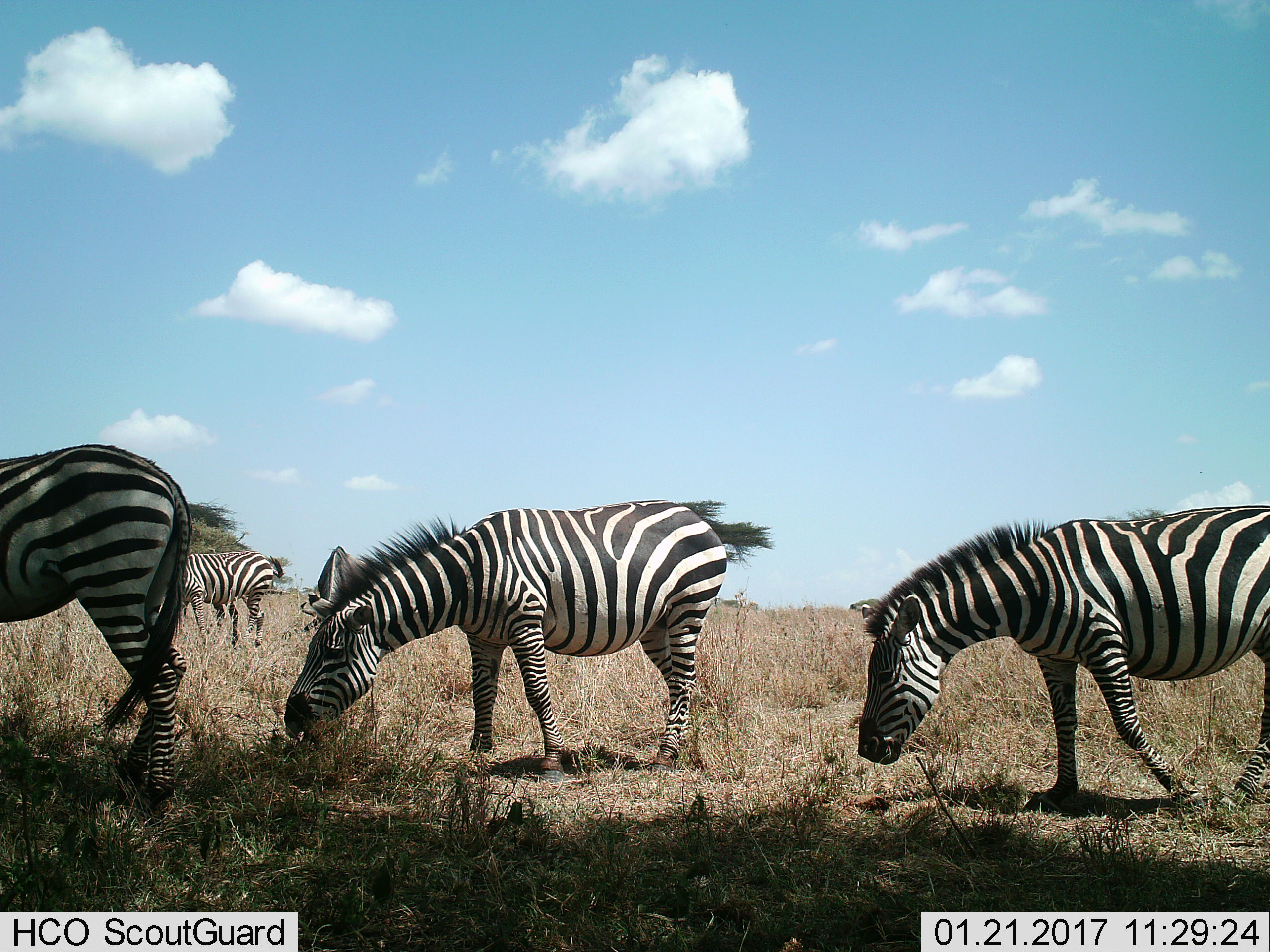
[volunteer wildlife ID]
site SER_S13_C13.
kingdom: Animalia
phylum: Chordata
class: Mammalia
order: Perissodactyla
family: Equidae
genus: Equus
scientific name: Equus quagga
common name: plains zebra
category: zebraplains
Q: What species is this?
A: Zebraplains (plains zebra) (Equus quagga).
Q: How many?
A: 4.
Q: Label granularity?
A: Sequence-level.